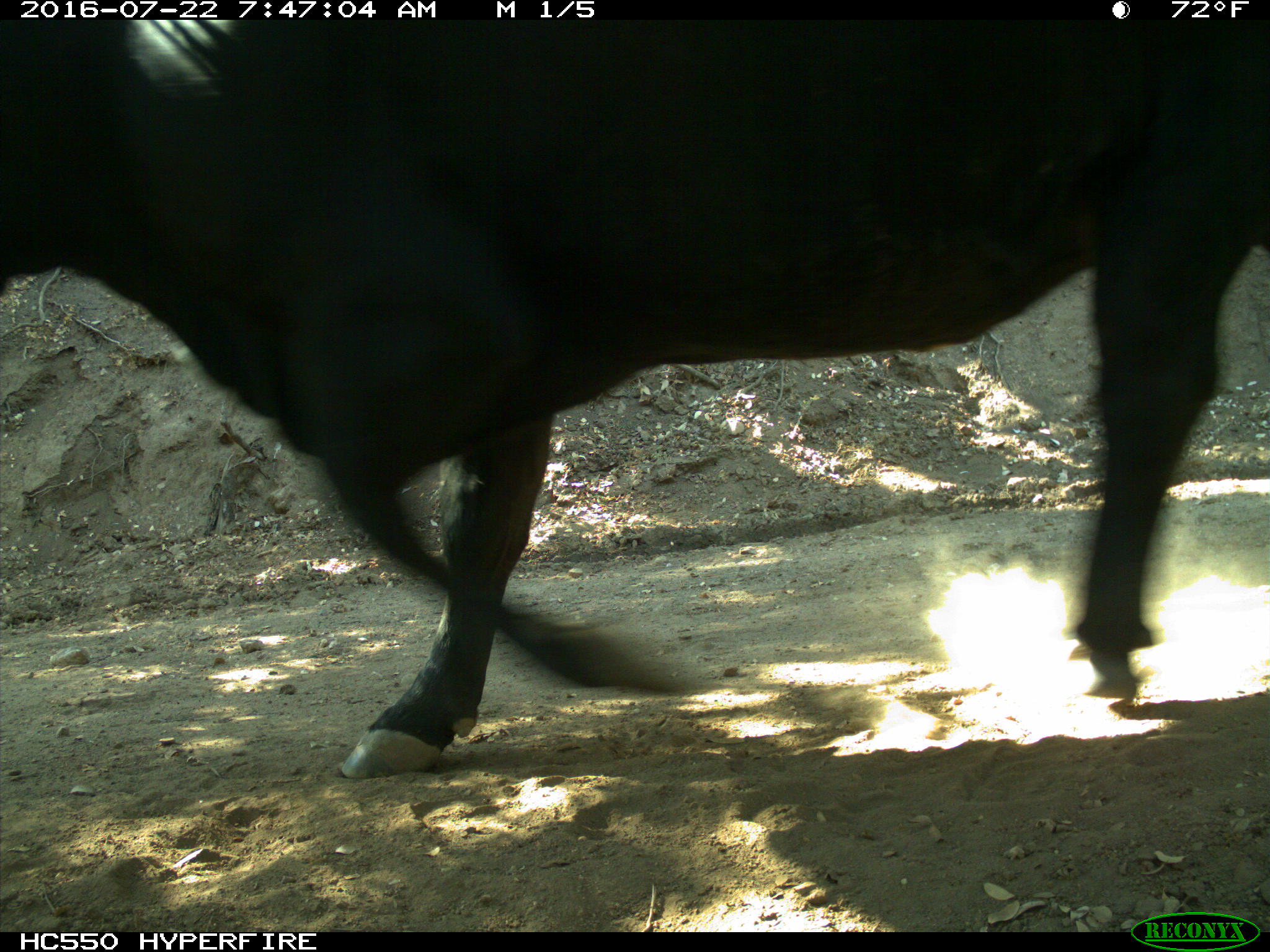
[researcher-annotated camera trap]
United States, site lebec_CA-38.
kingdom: Animalia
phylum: Chordata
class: Mammalia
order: Artiodactyla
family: Bovidae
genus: Bos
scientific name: Bos taurus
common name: domestic cow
Bos taurus (domestic cow).